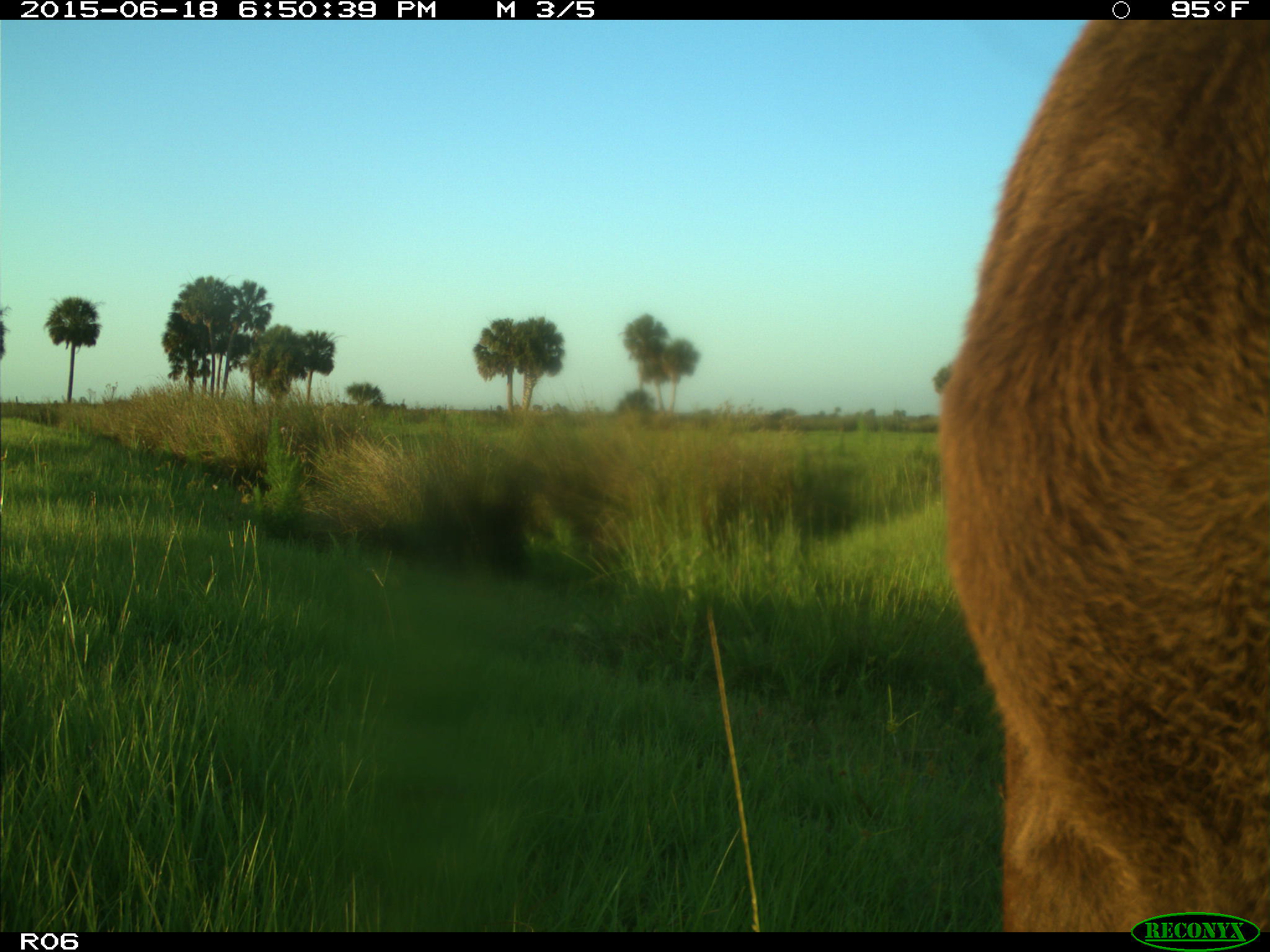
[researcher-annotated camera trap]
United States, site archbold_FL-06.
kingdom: Animalia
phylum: Chordata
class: Mammalia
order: Artiodactyla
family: Bovidae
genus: Bos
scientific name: Bos taurus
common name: domestic cow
Bos taurus (domestic cow).